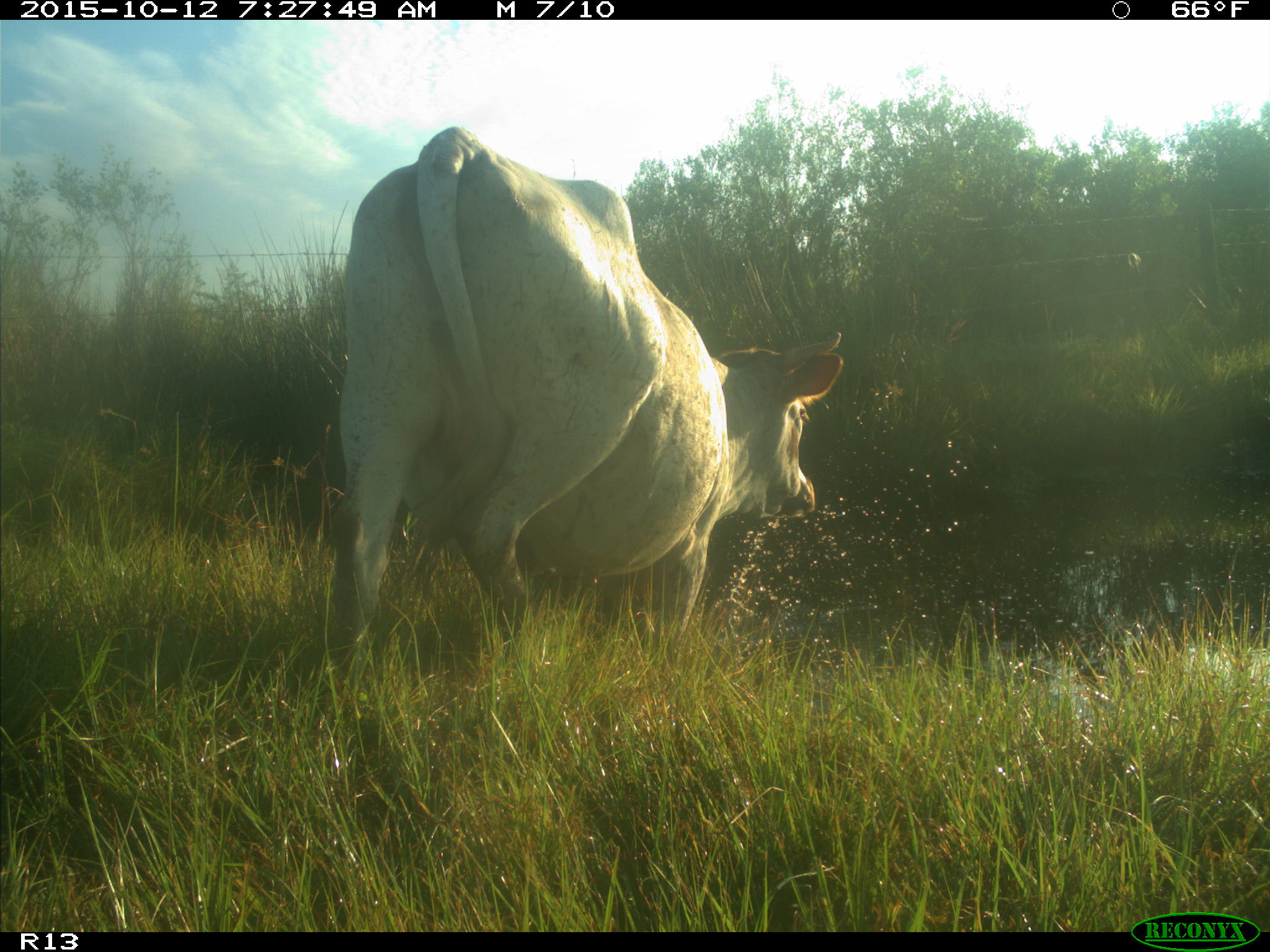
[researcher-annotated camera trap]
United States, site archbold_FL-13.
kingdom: Animalia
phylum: Chordata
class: Mammalia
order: Artiodactyla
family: Bovidae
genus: Bos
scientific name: Bos taurus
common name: domestic cow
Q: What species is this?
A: Bos taurus (domestic cow).